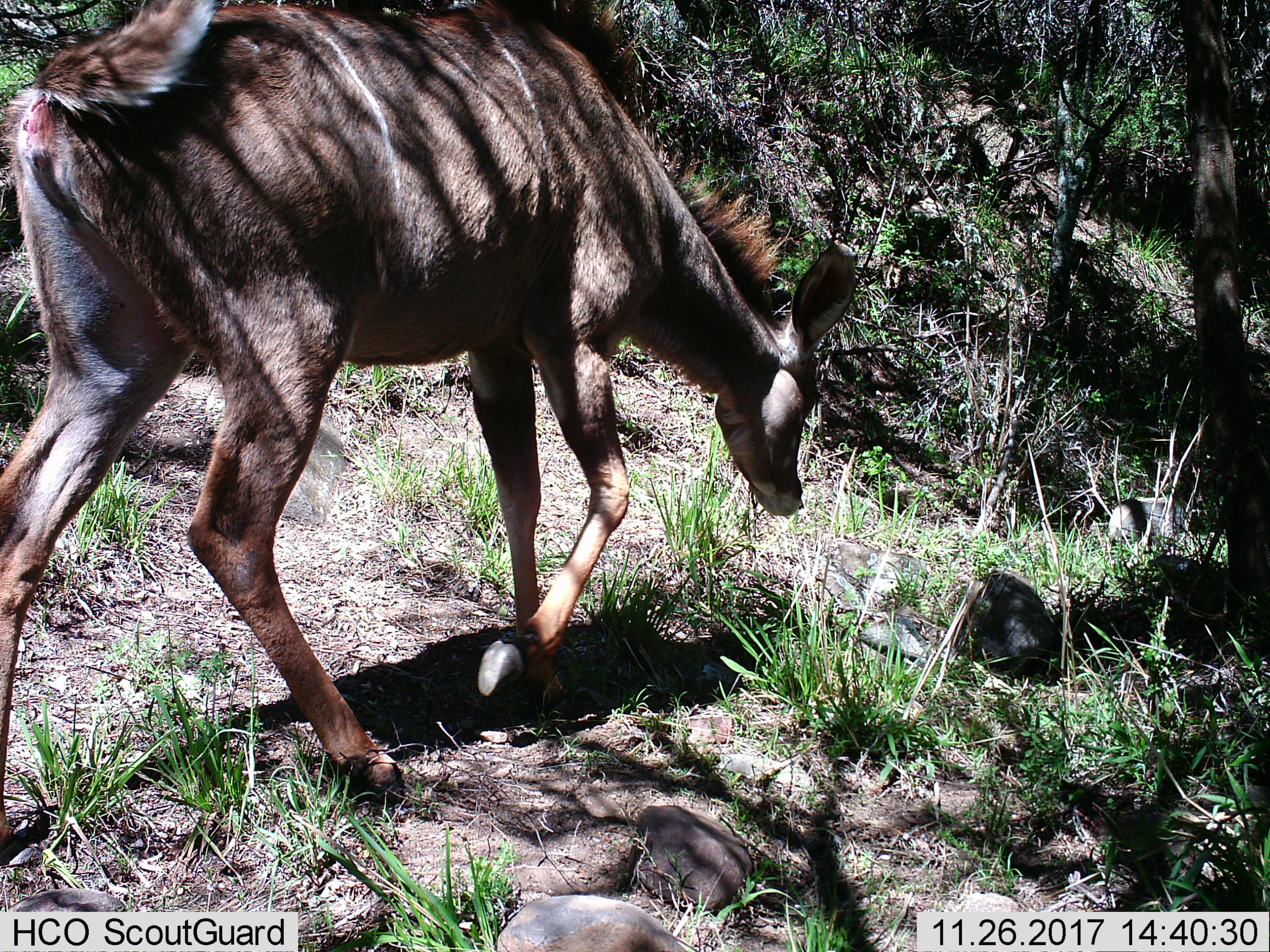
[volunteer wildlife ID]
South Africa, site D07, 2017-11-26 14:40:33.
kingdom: Animalia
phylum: Chordata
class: Mammalia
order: Artiodactyla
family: Bovidae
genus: Tragelaphus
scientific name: Tragelaphus strepsiceros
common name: greater kudu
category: kudu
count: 1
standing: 14%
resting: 0%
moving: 100%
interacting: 0%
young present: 0%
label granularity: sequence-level